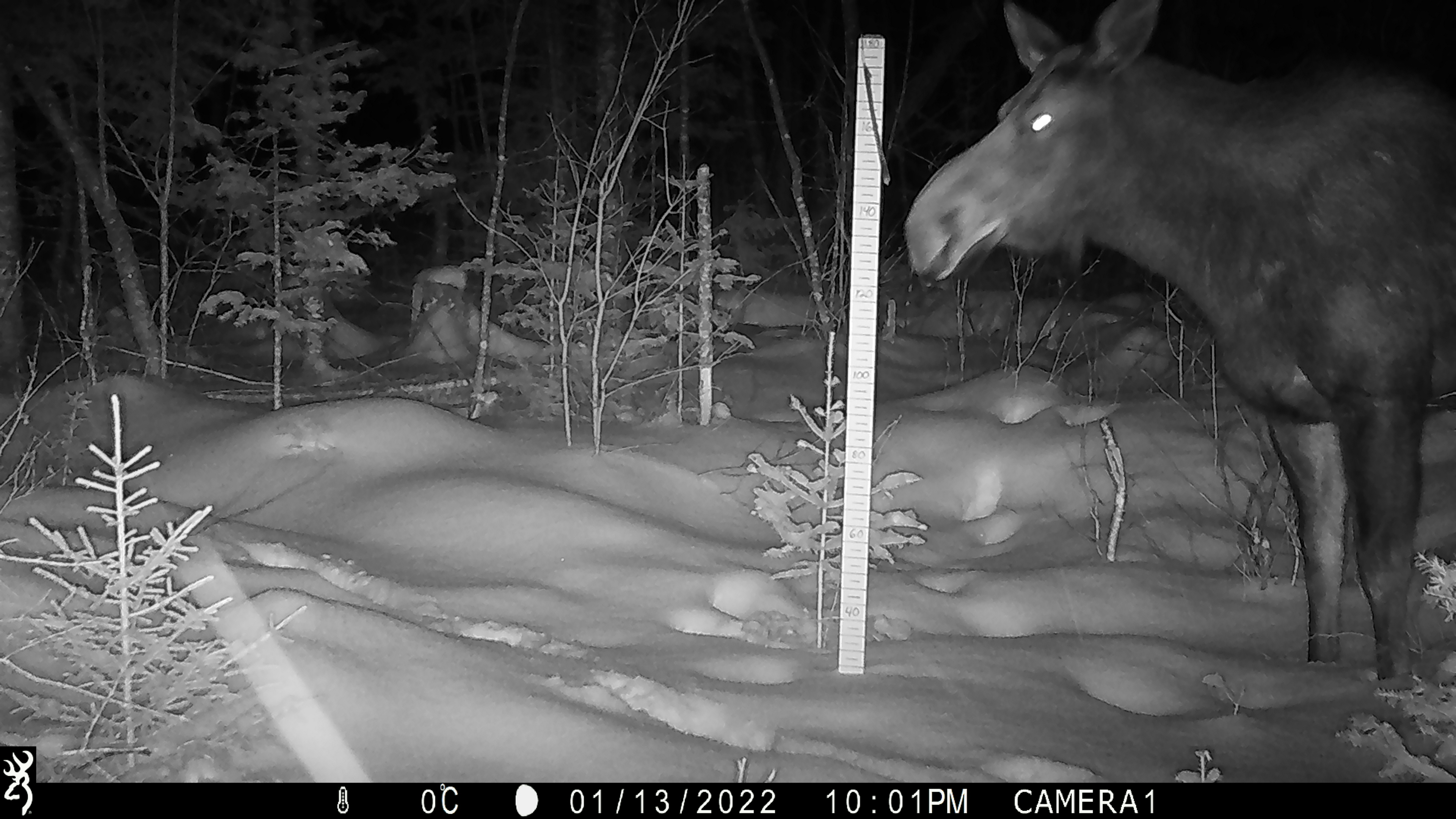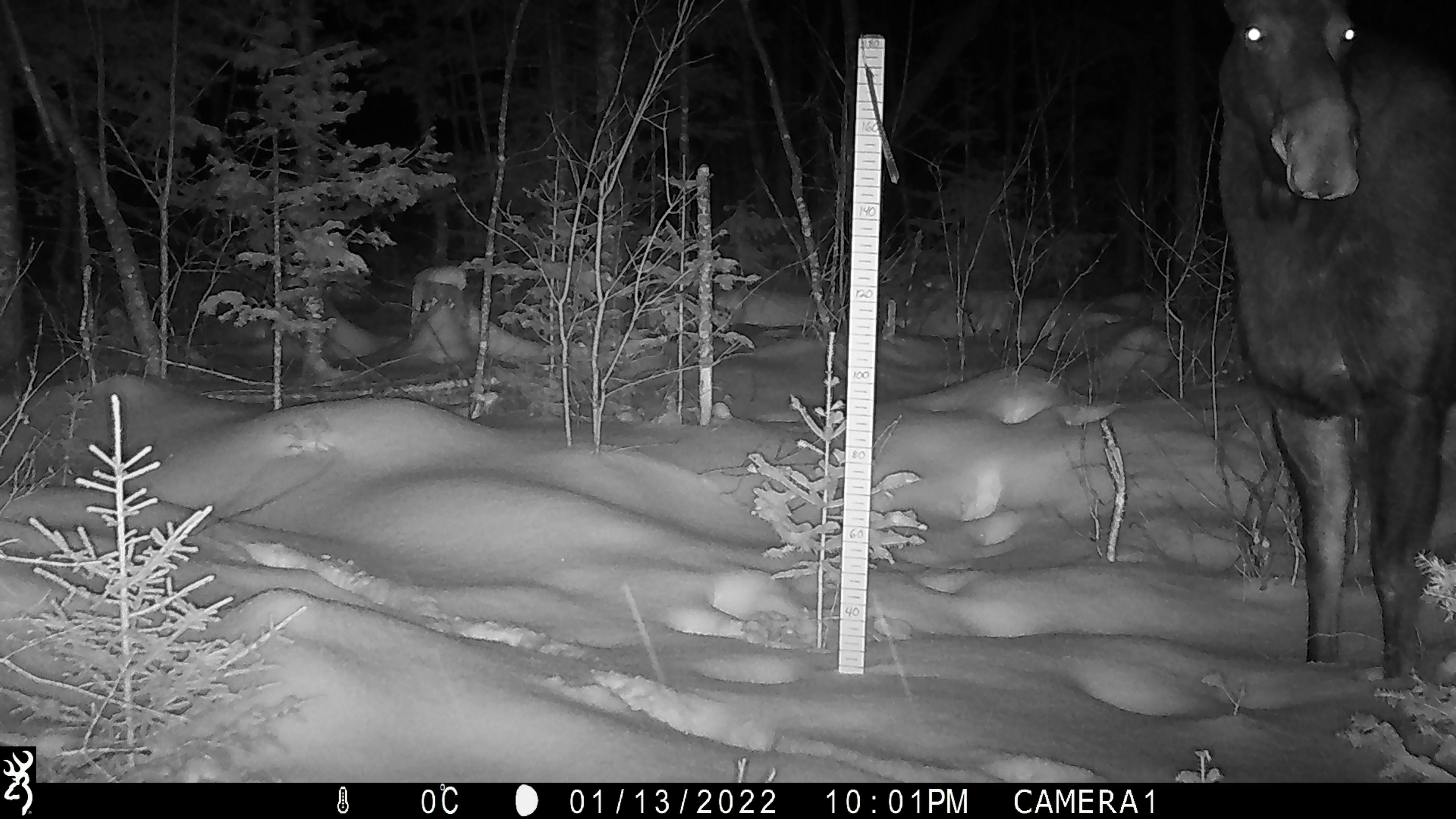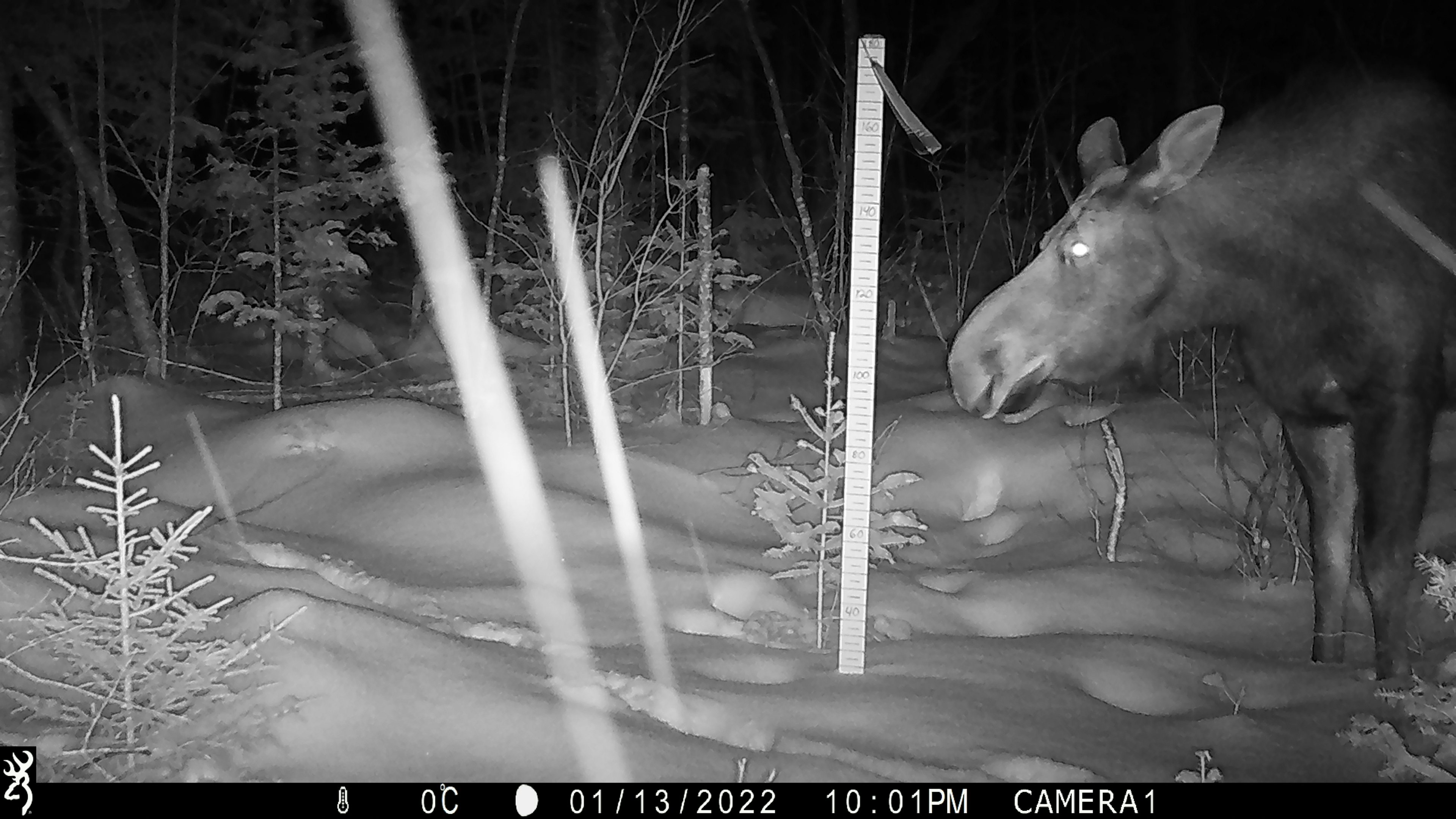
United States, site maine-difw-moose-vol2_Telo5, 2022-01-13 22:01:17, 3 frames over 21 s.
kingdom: Animalia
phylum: Chordata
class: Mammalia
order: Artiodactyla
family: Cervidae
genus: Alces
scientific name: Alces alces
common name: moose